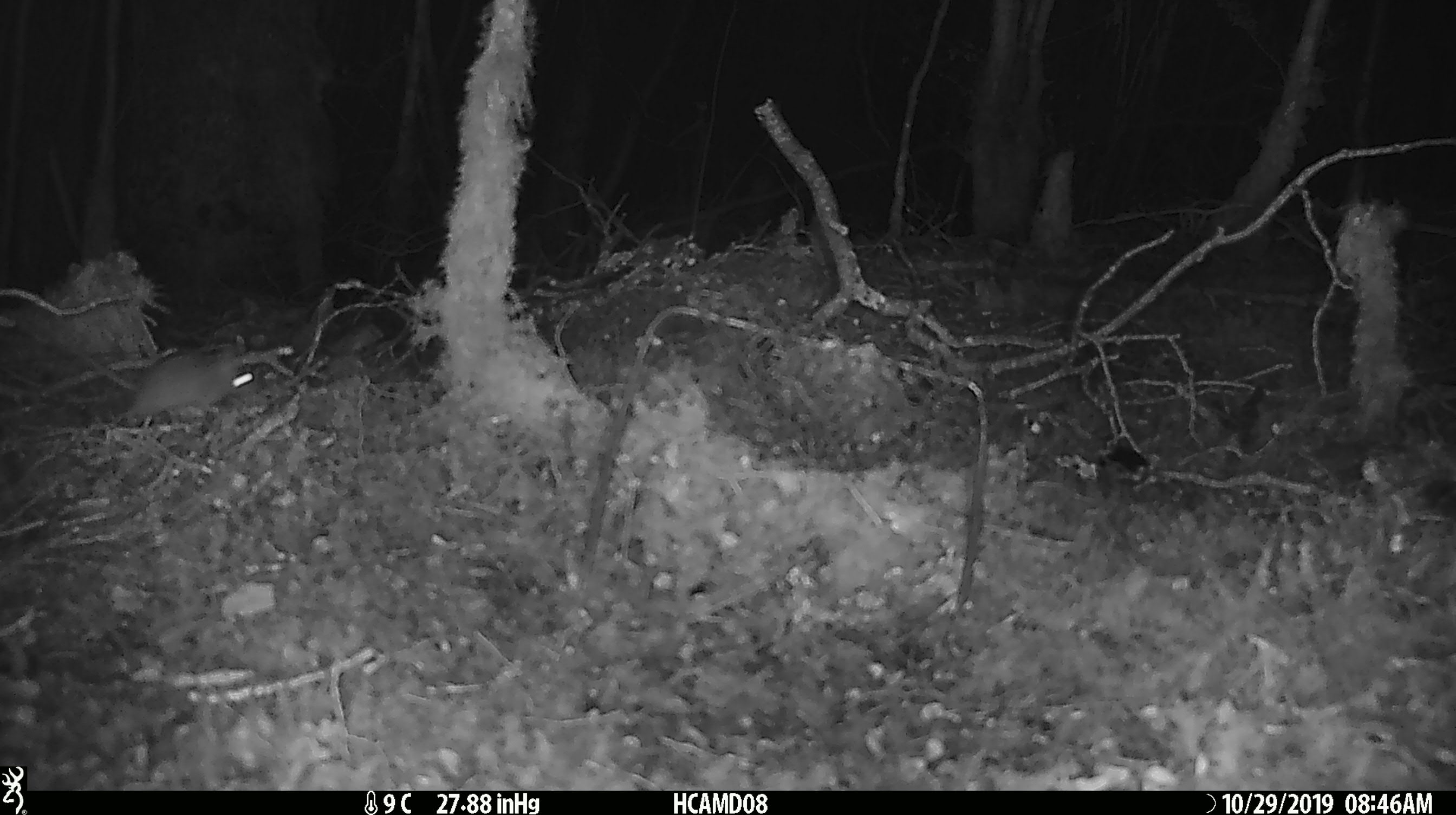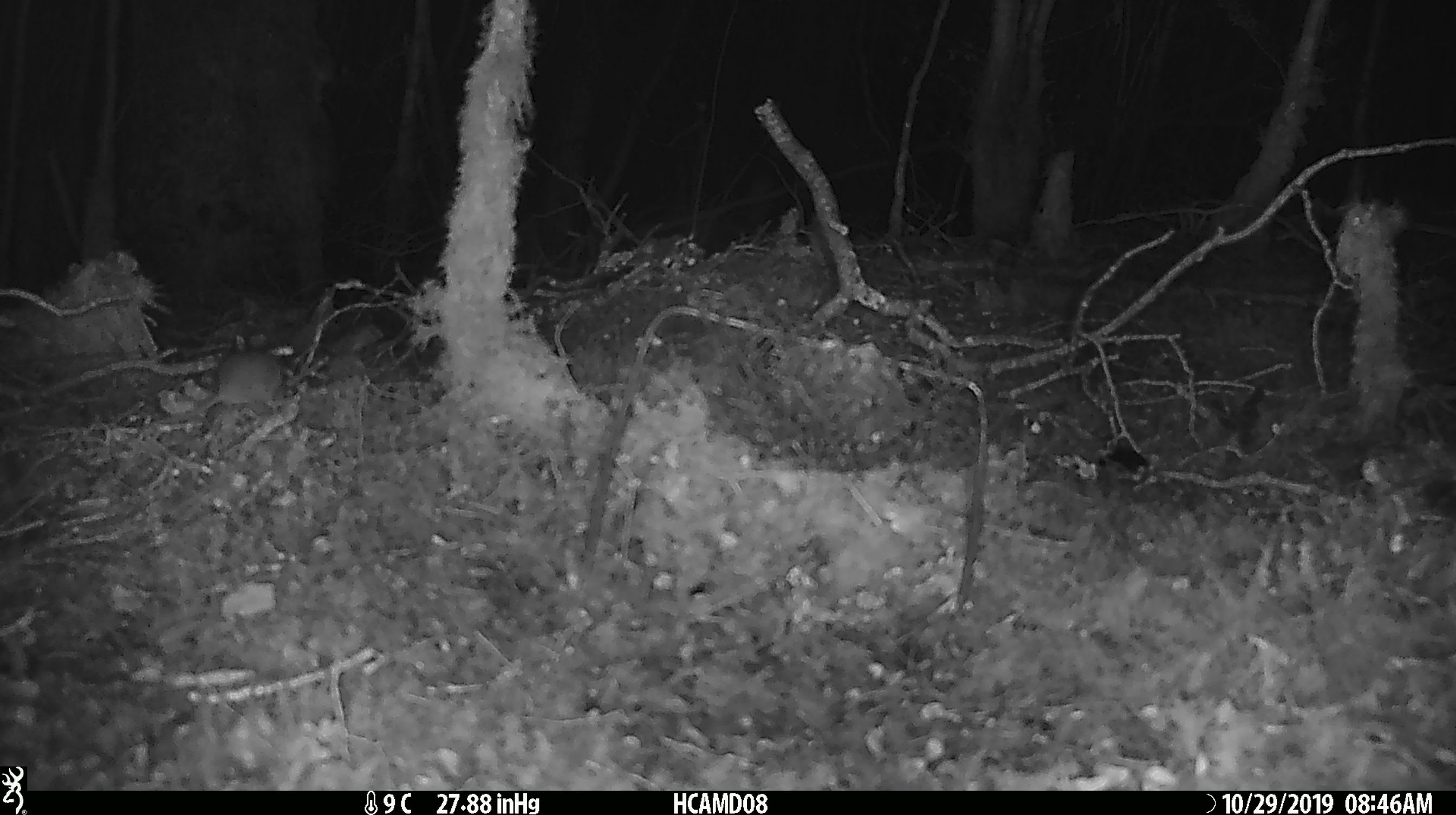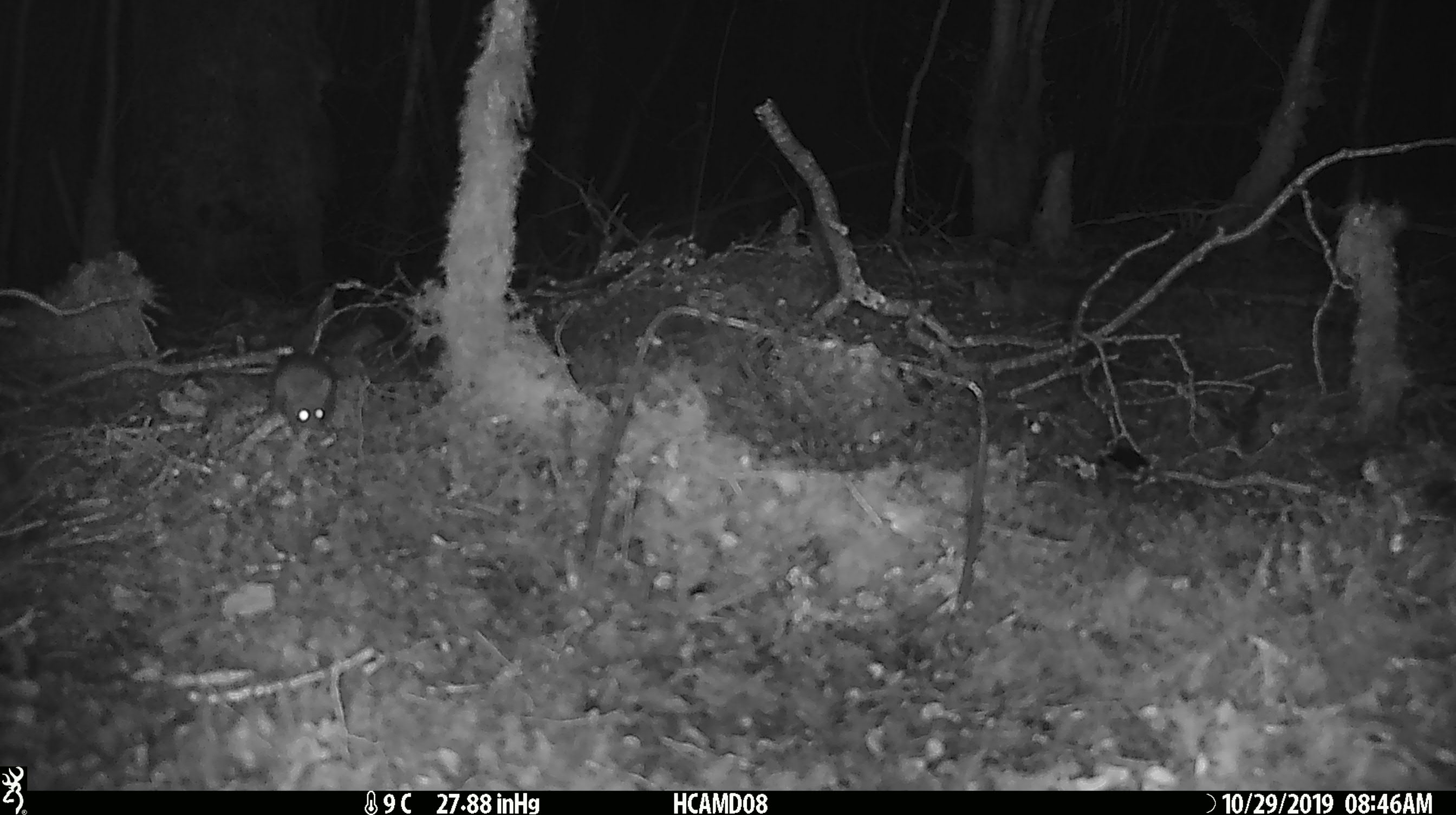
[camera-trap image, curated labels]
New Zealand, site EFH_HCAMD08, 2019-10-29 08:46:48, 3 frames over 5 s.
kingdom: Animalia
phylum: Chordata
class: Mammalia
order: Rodentia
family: Muridae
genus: Mus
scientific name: Mus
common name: mouse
Mouse (Mus).